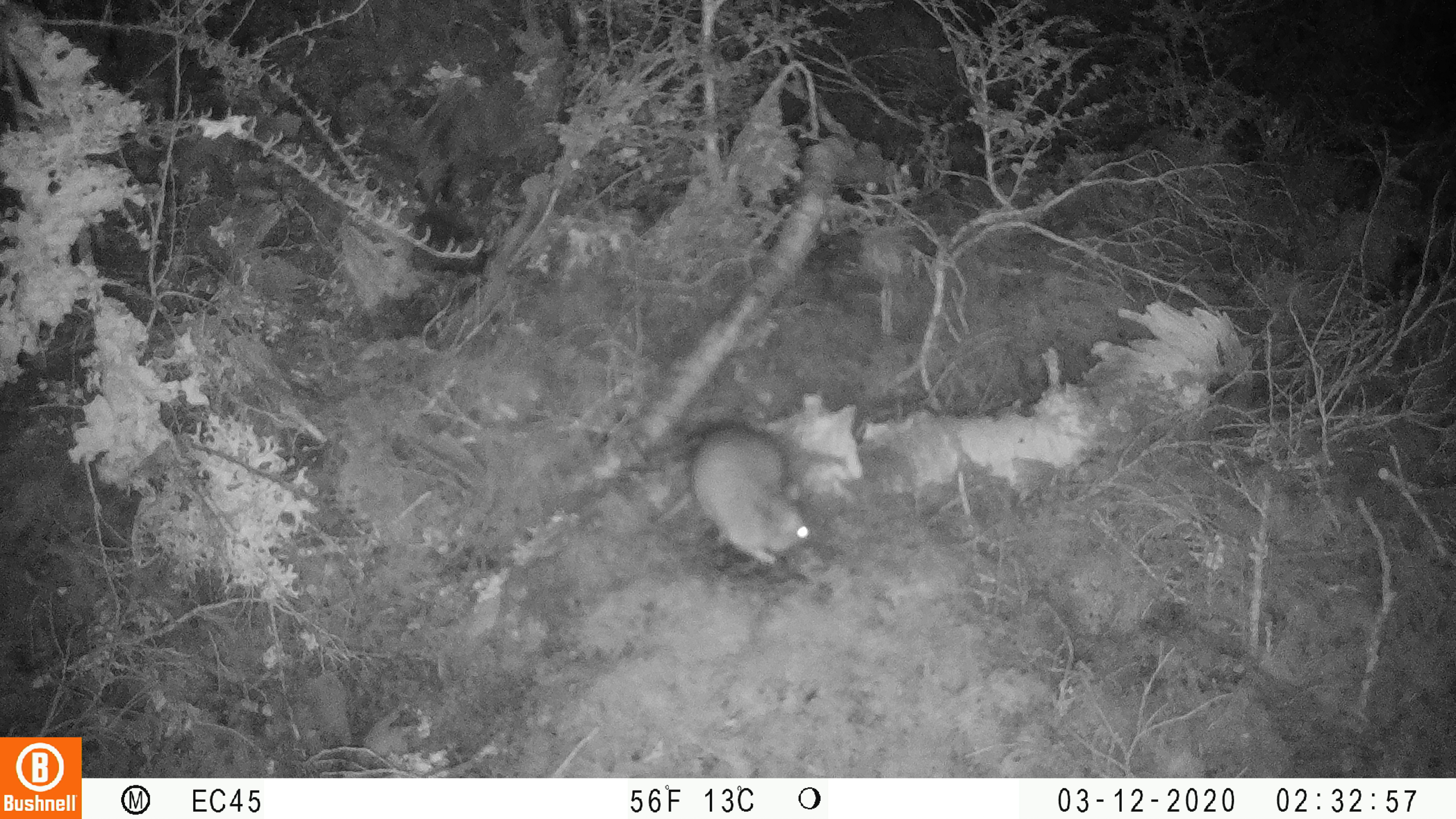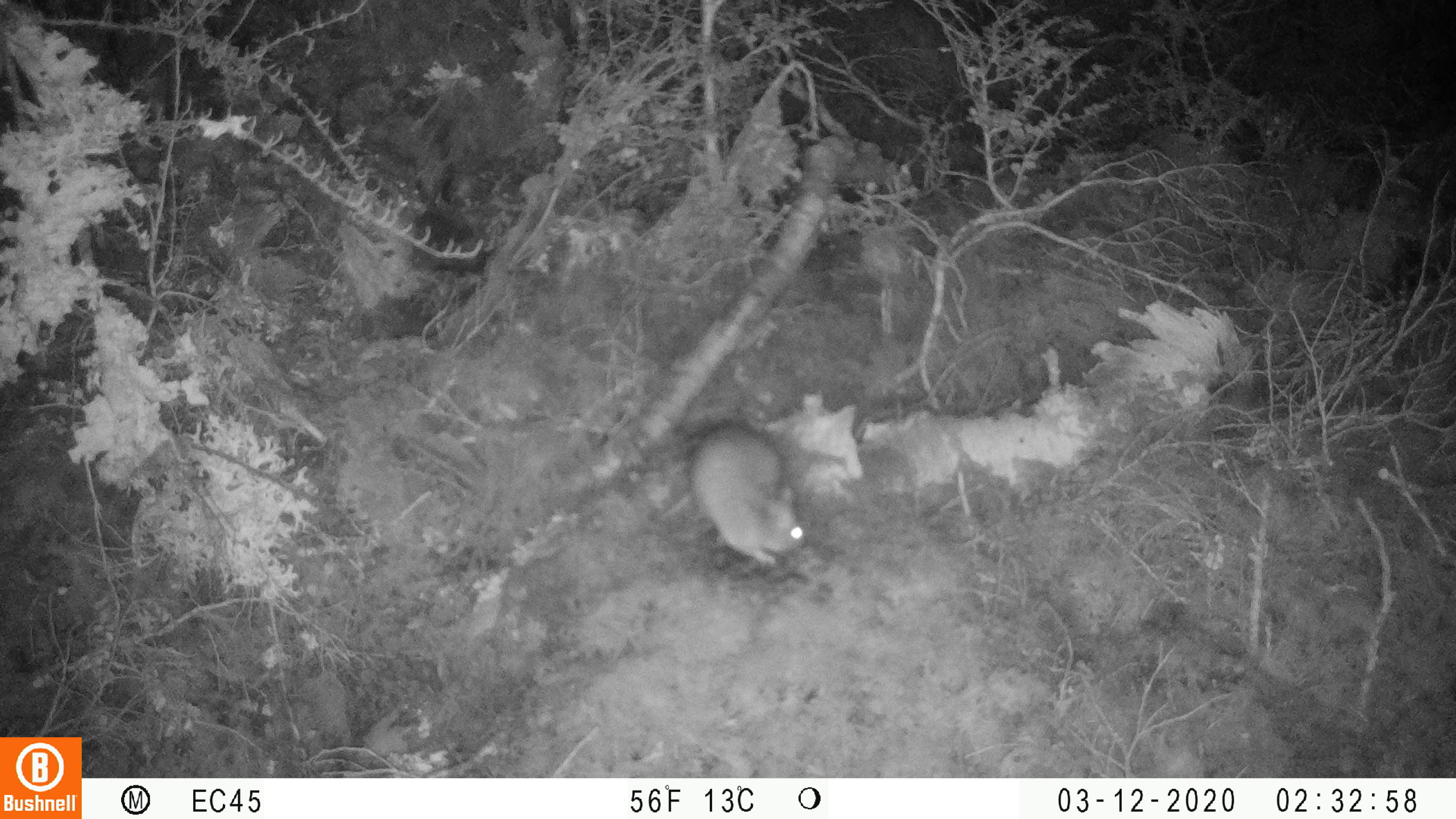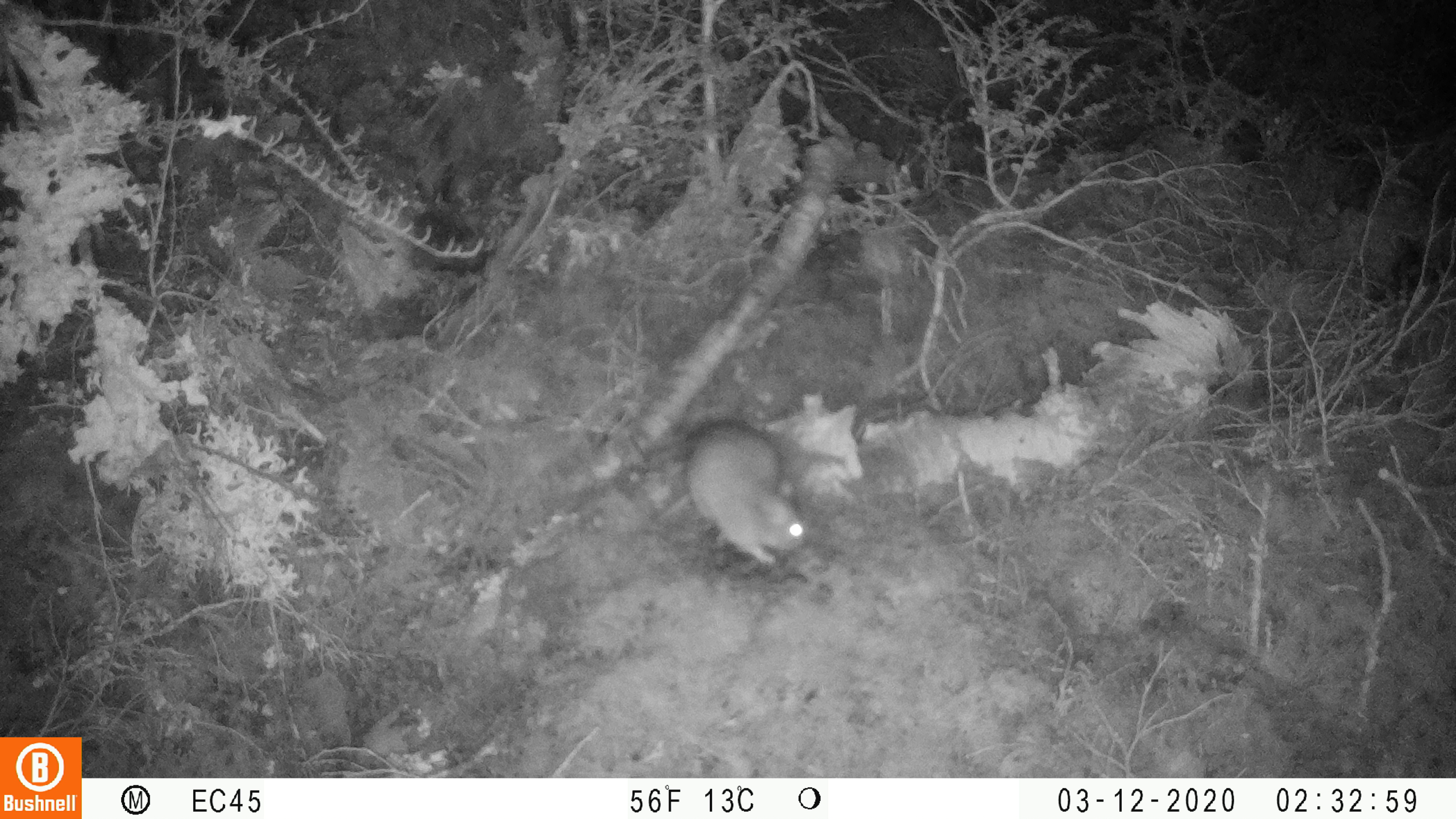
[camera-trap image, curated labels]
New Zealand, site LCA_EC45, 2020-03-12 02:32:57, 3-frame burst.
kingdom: Animalia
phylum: Chordata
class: Mammalia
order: Rodentia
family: Muridae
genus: Rattus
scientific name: Rattus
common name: rat